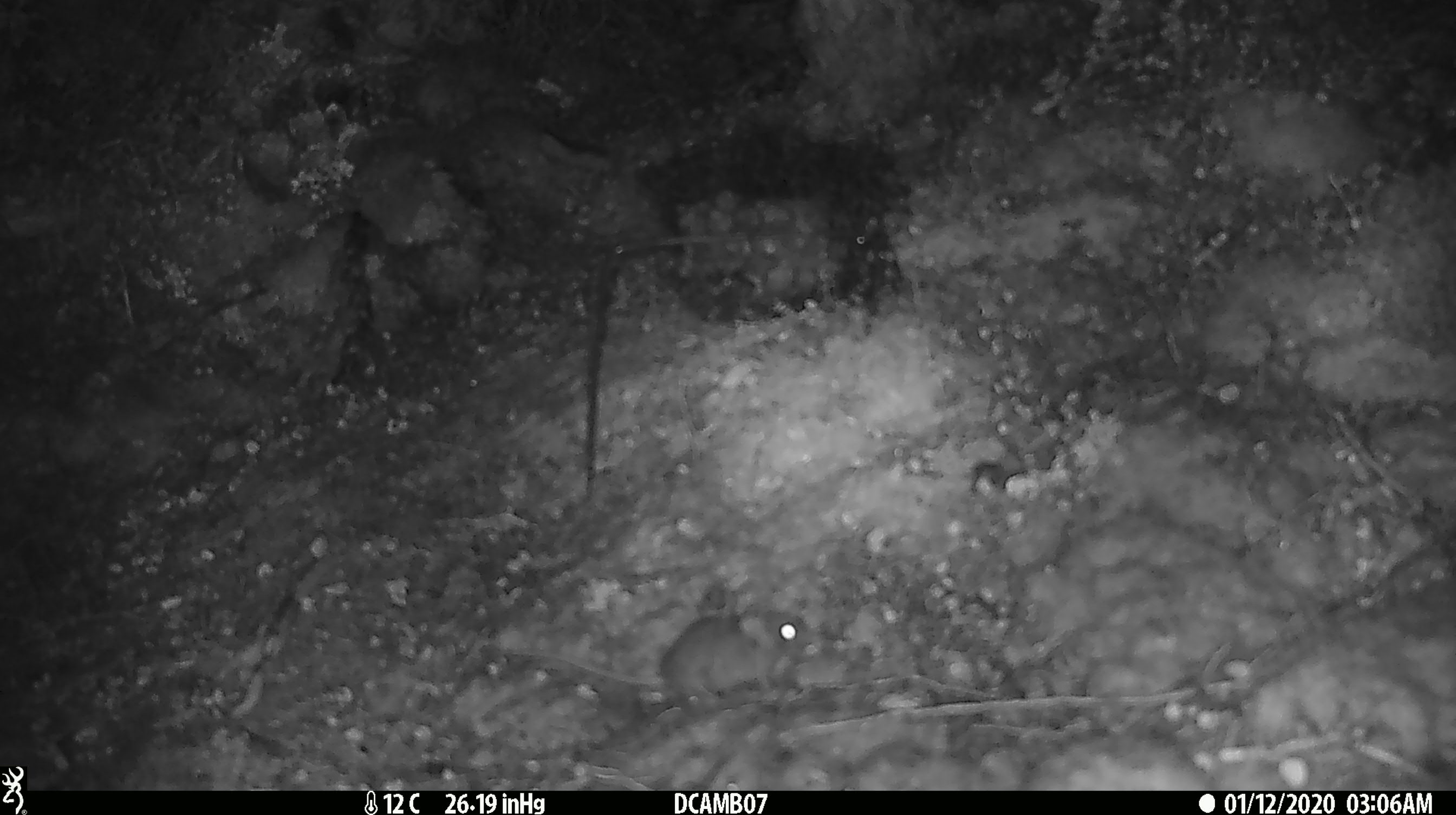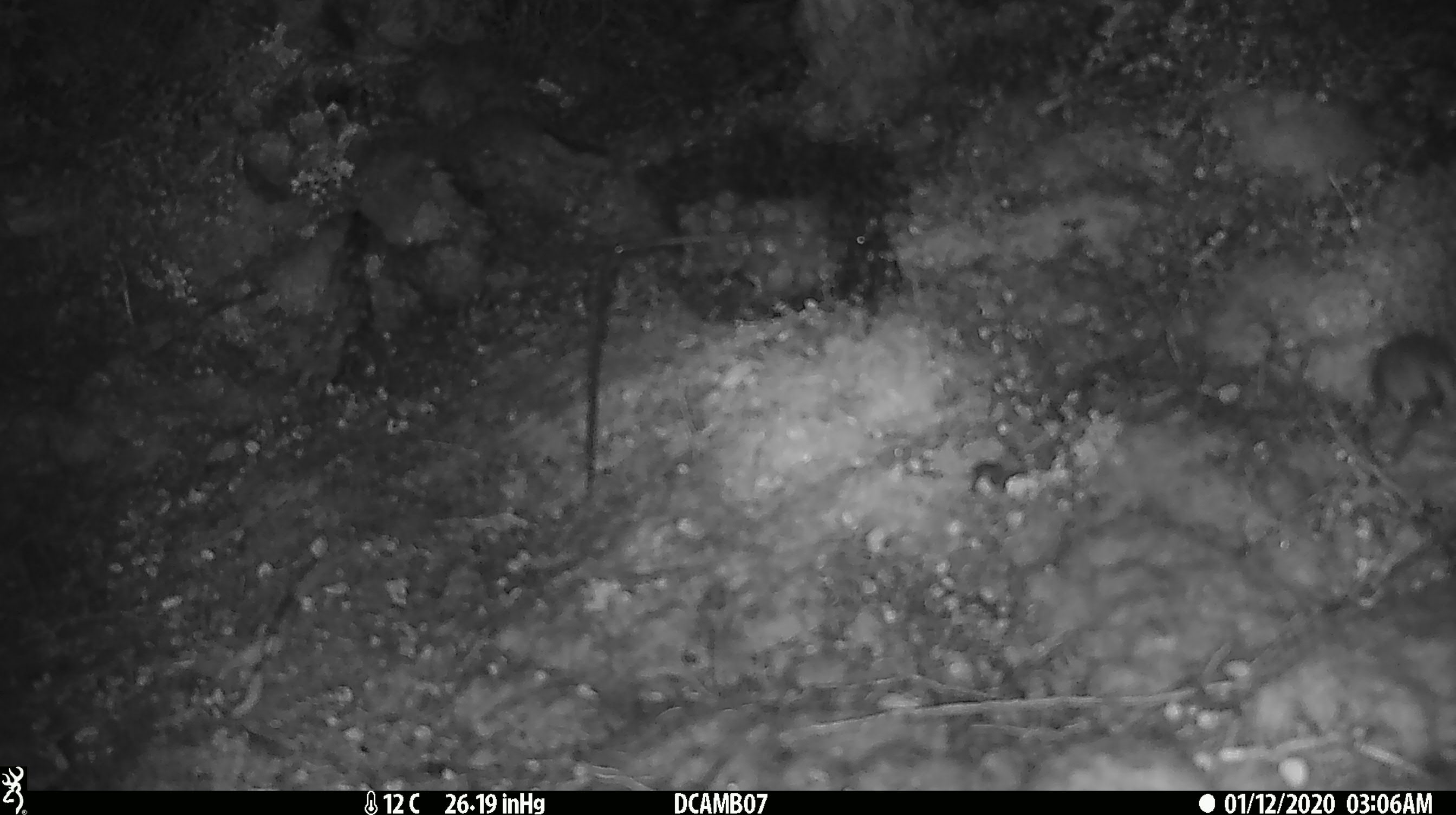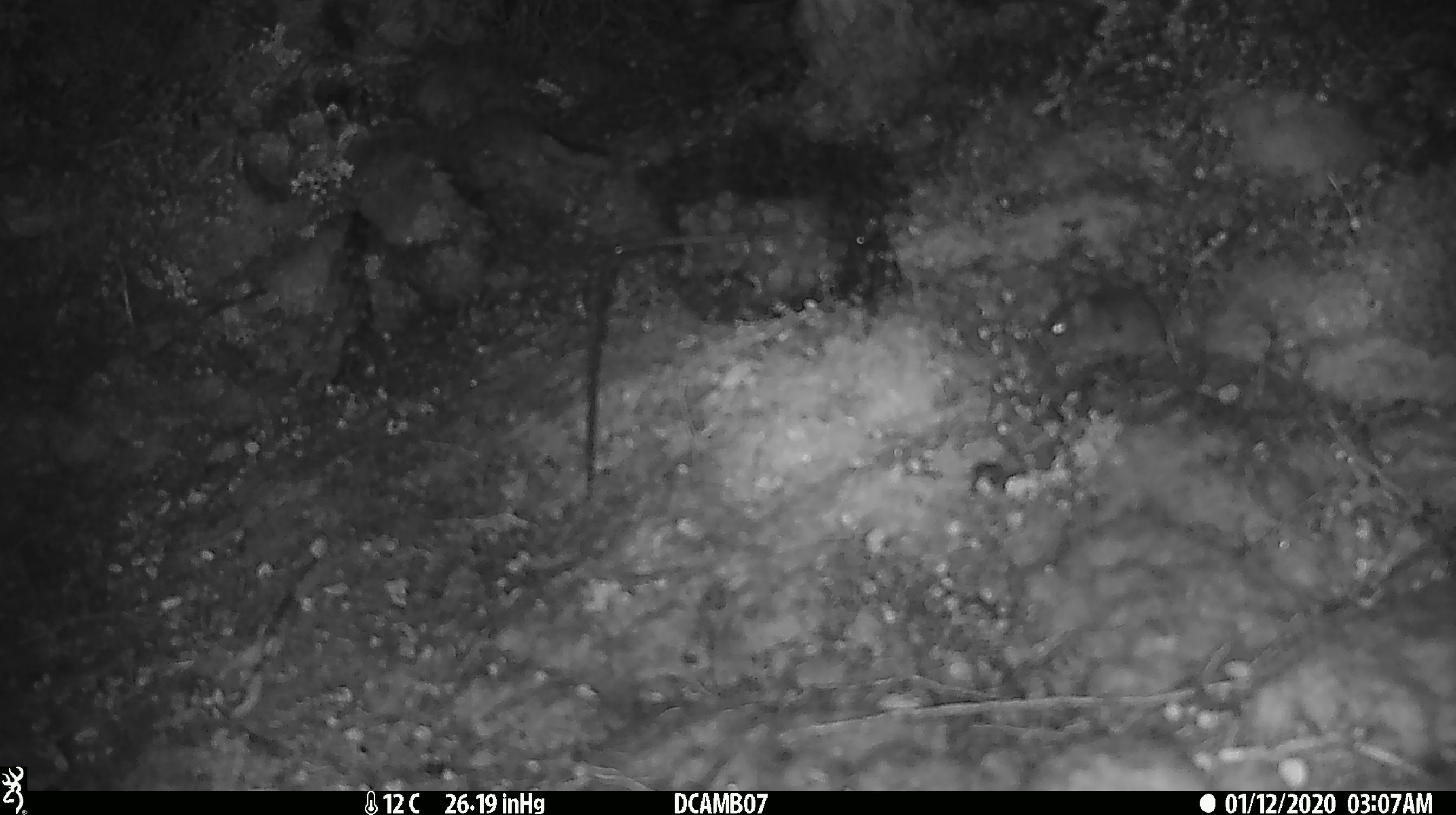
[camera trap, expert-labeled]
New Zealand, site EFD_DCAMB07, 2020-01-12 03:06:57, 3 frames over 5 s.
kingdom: Animalia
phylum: Chordata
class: Mammalia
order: Rodentia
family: Muridae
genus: Mus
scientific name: Mus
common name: mouse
Mouse (Mus).